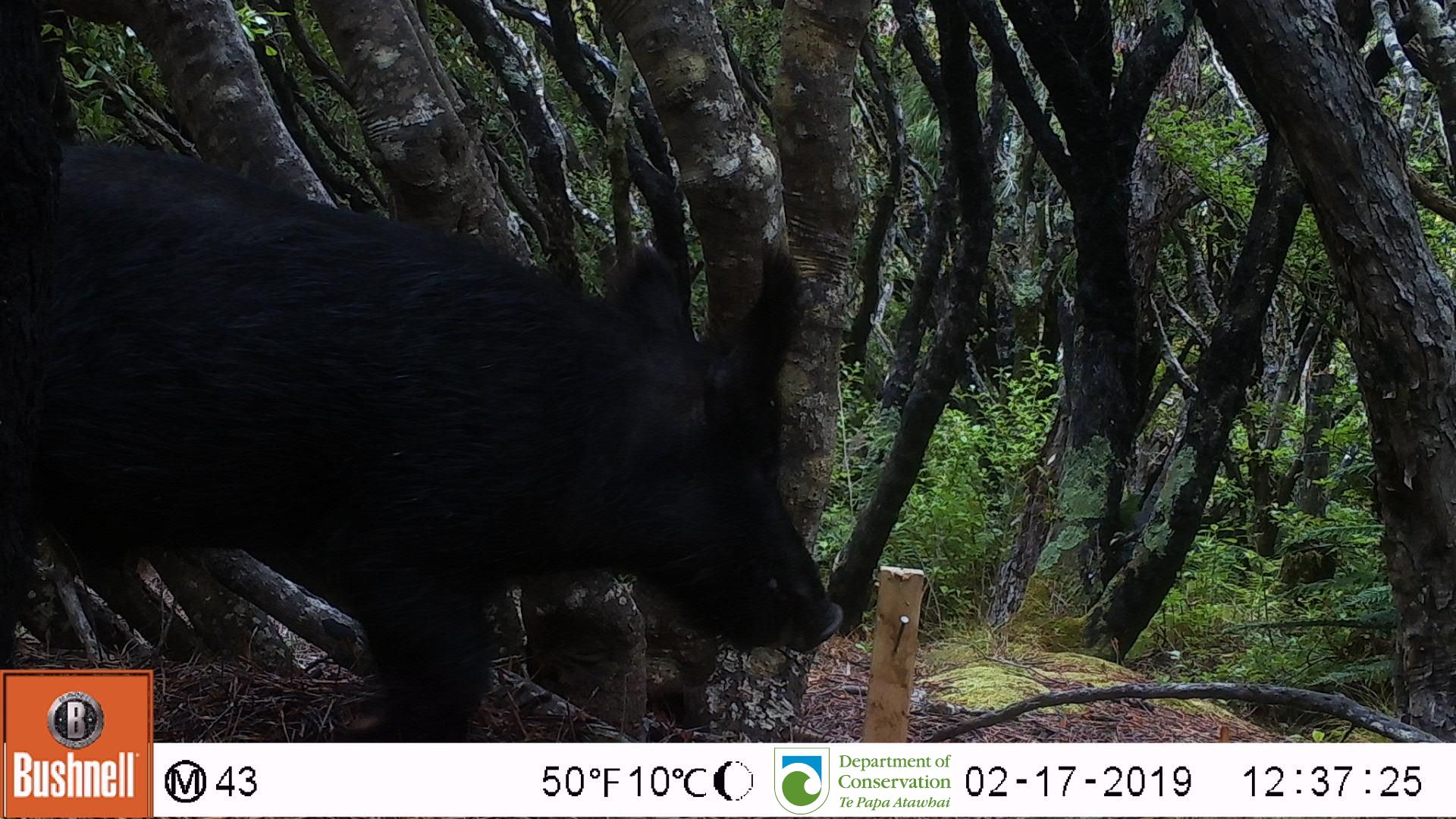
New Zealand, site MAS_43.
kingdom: Animalia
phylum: Chordata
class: Mammalia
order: Artiodactyla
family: Suidae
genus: Sus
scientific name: Sus scrofa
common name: pig